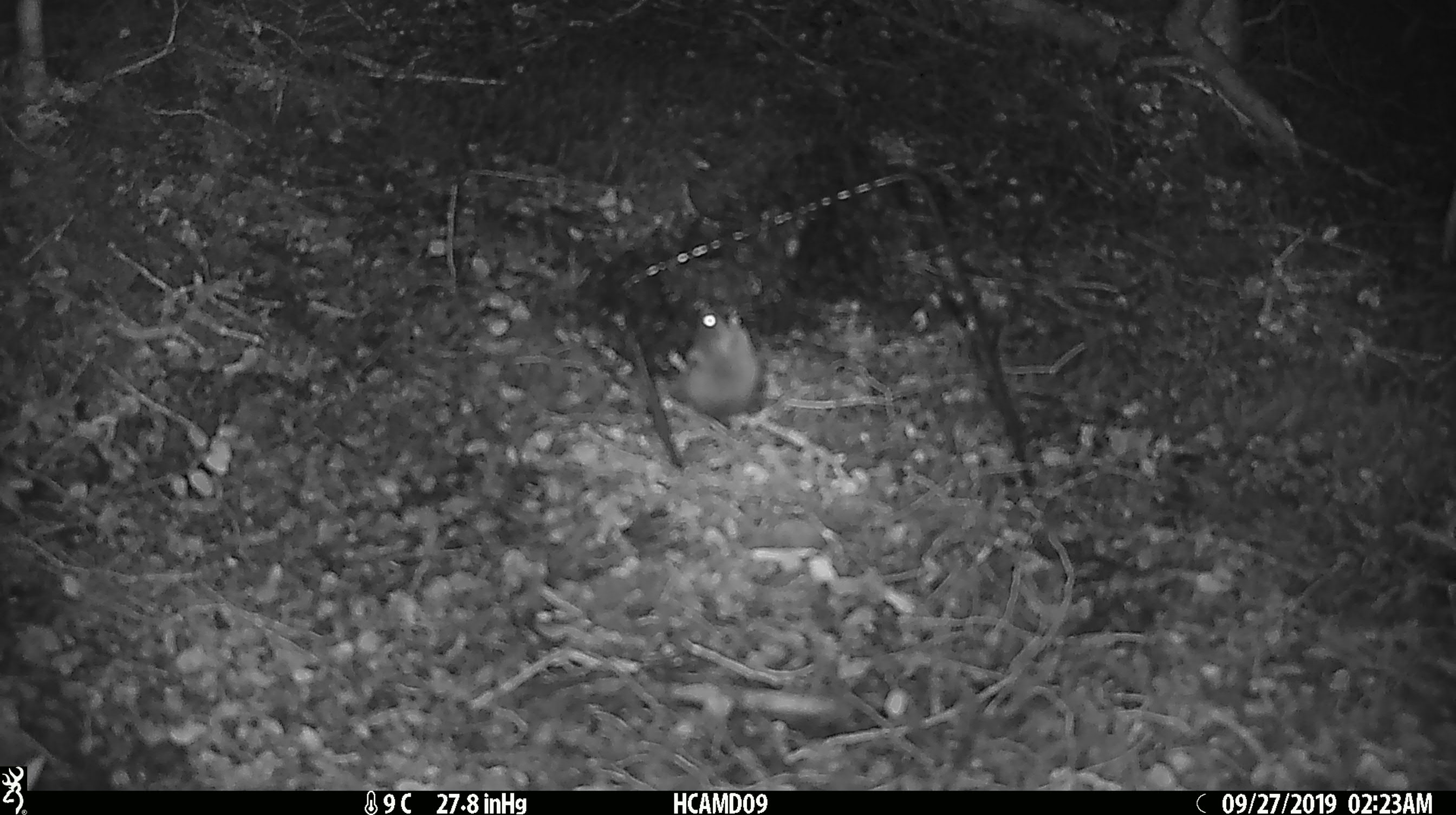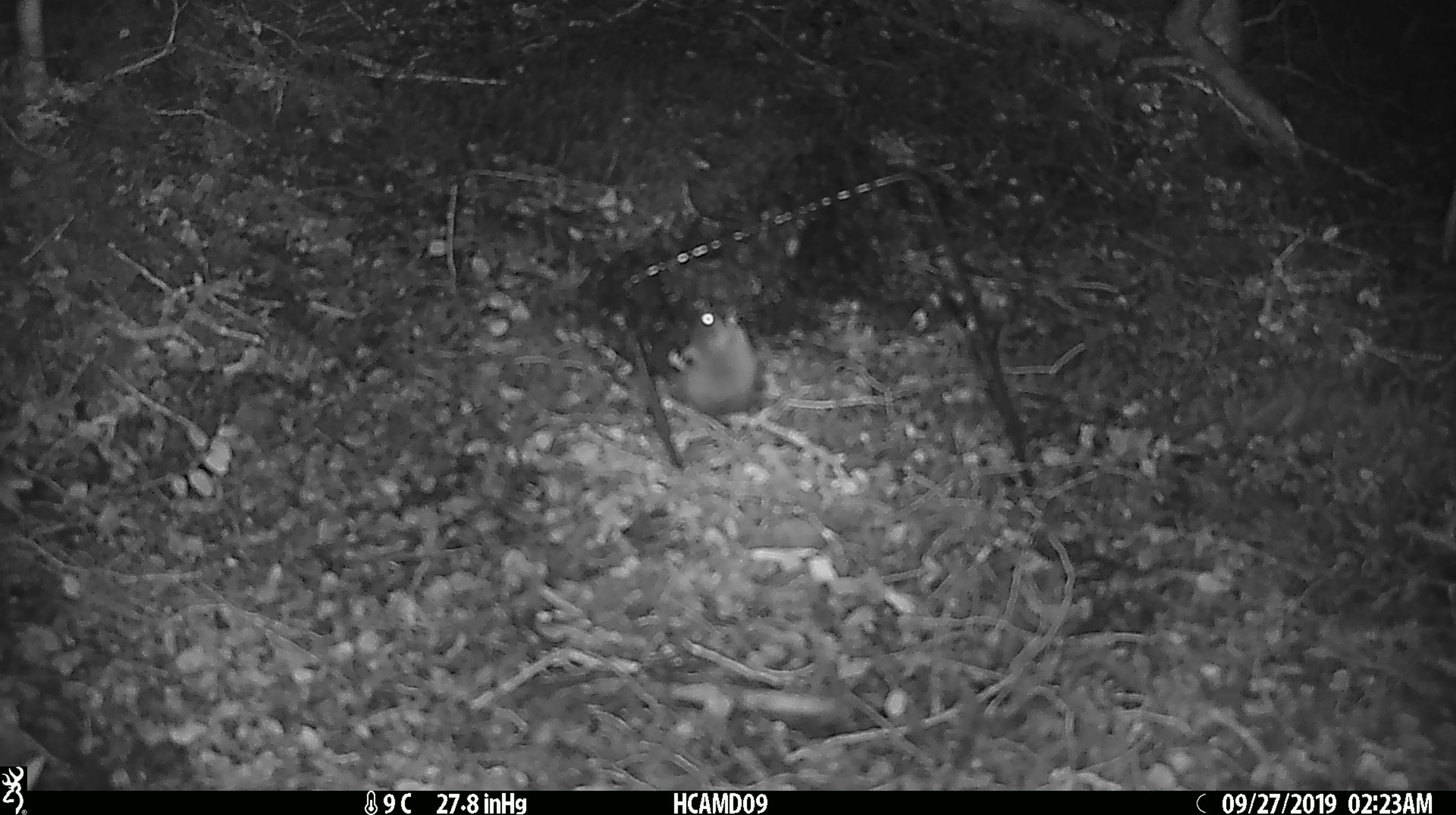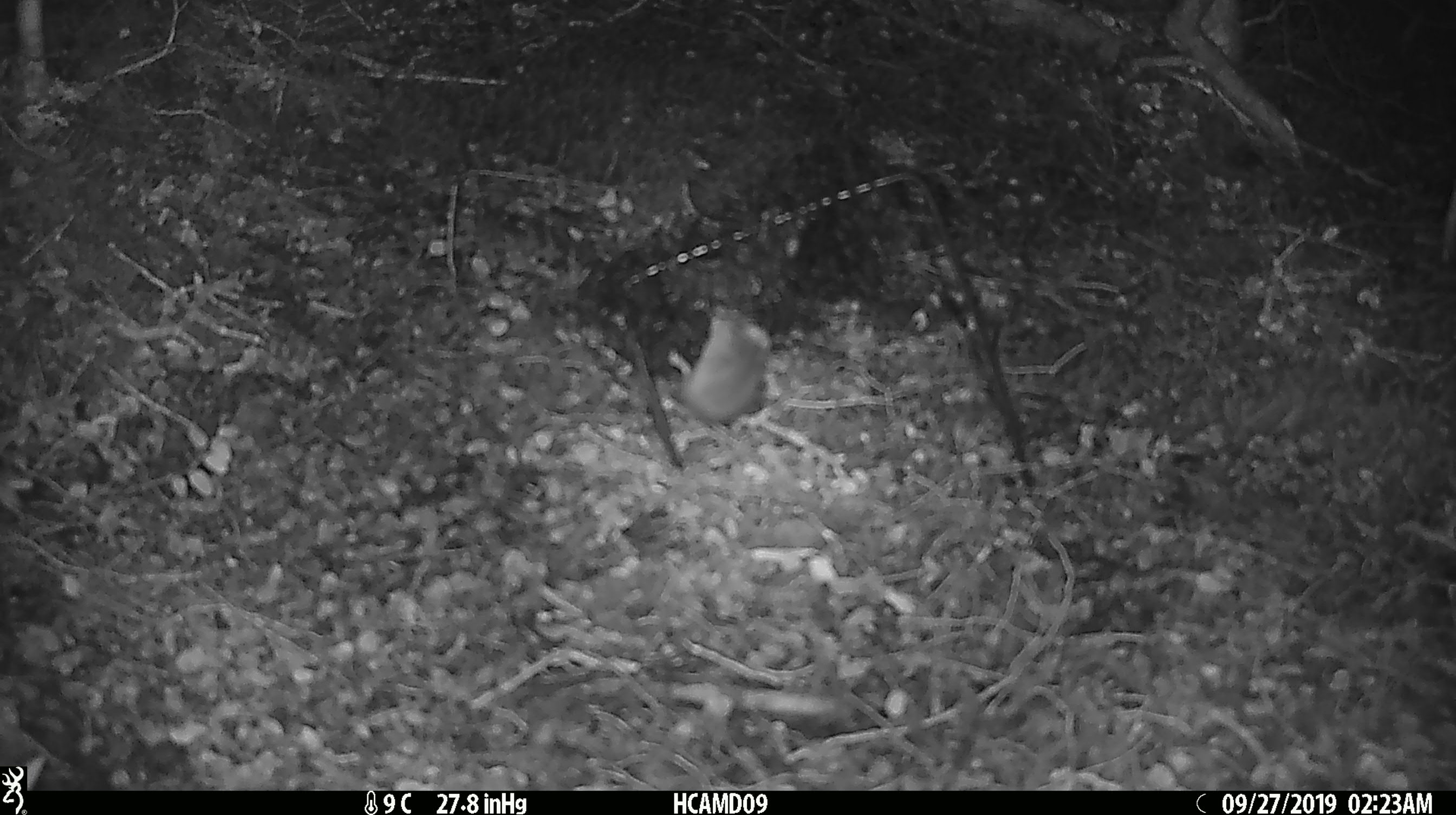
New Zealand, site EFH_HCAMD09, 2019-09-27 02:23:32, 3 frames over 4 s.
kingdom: Animalia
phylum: Chordata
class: Mammalia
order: Rodentia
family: Muridae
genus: Mus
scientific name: Mus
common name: mouse